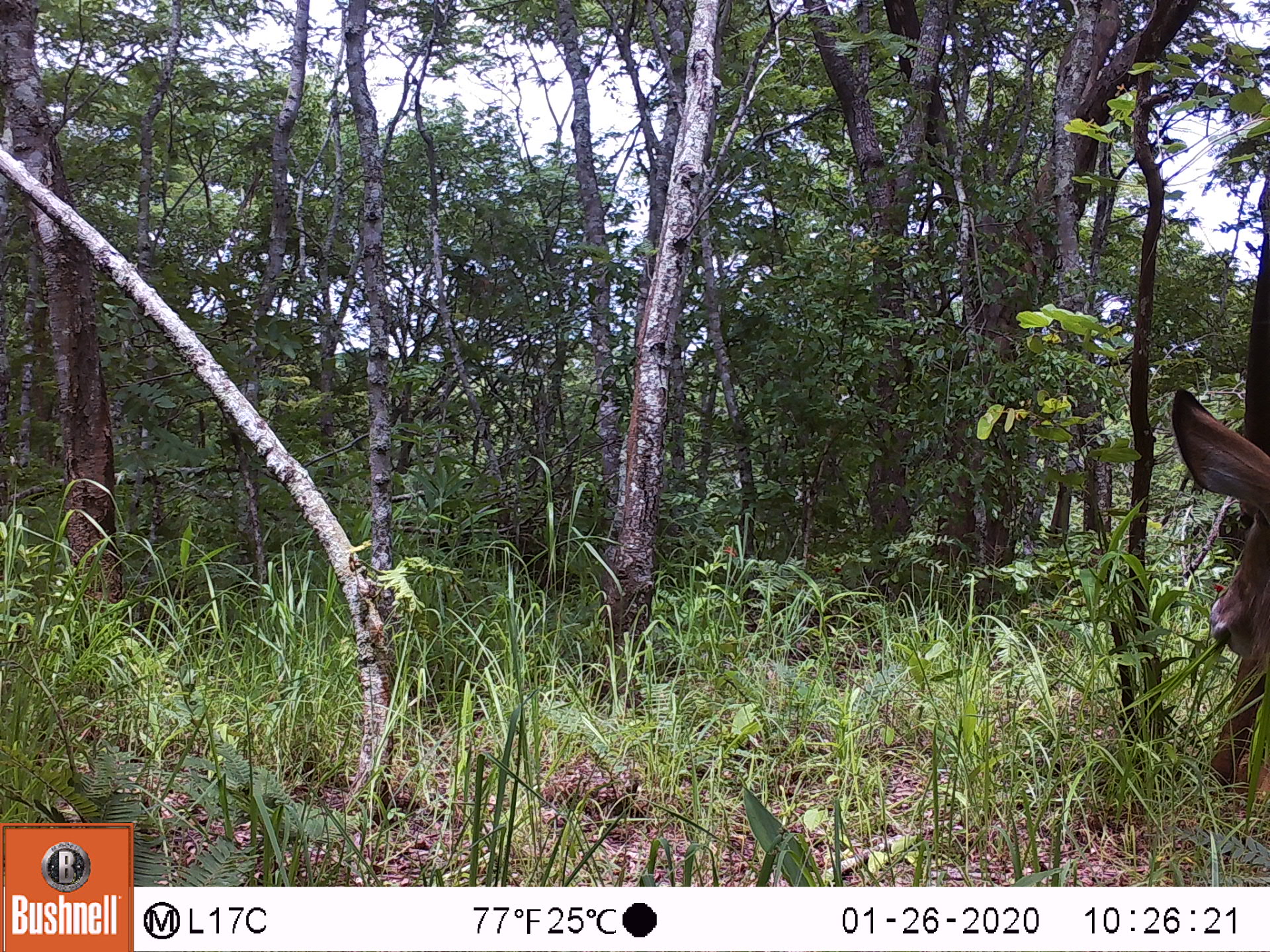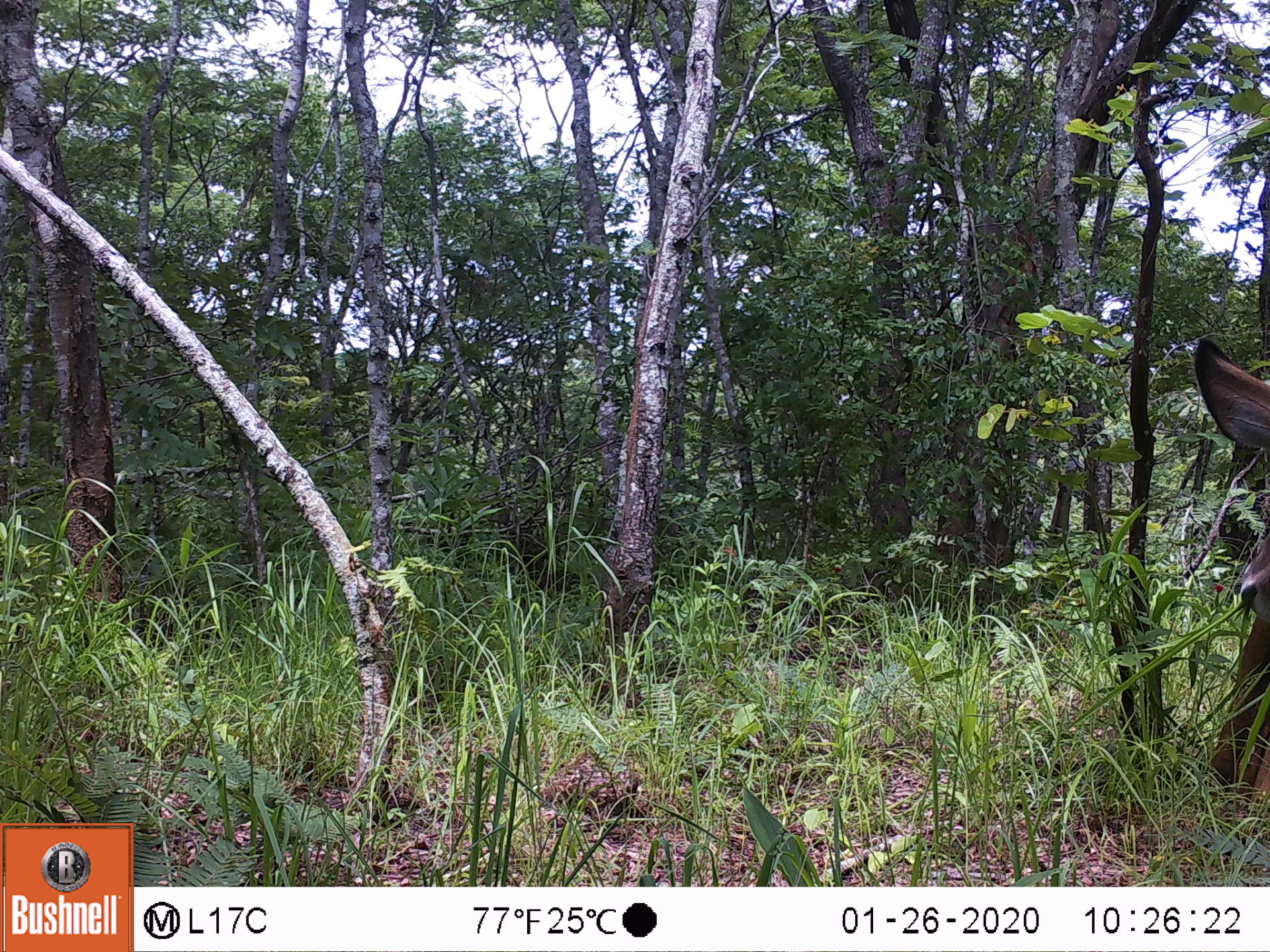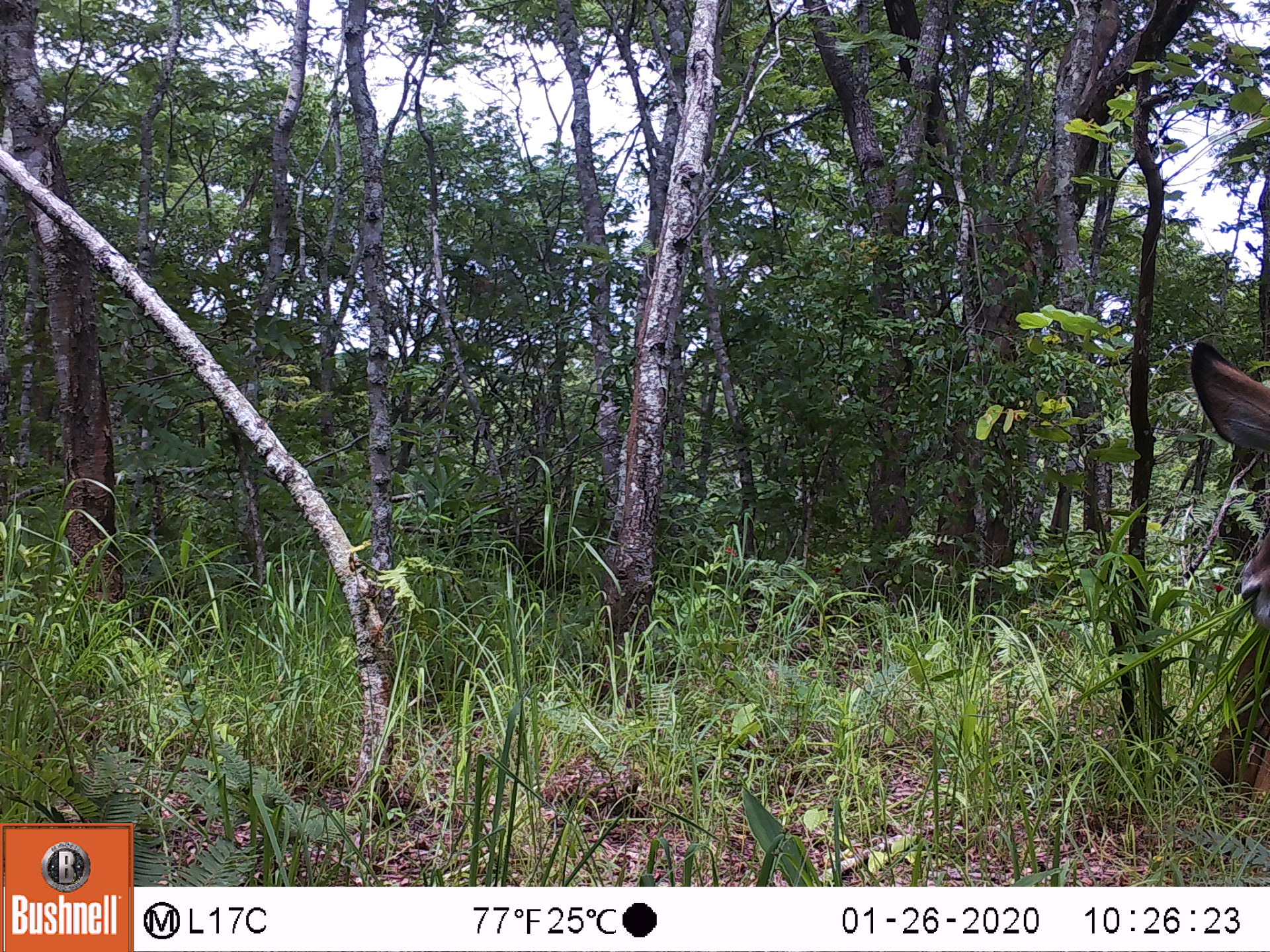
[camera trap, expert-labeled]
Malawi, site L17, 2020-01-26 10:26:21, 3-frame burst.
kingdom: Animalia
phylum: Chordata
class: Mammalia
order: Artiodactyla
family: Bovidae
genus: Kobus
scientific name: Kobus ellipsiprymnus ellipsiprymnus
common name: common waterbuck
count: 1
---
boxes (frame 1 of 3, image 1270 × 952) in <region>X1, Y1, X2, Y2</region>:
common waterbuck: <region>1175, 256, 1265, 671</region>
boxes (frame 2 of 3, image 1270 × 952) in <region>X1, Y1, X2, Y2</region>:
common waterbuck: <region>1191, 343, 1267, 792</region>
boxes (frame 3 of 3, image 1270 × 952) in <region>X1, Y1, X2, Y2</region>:
common waterbuck: <region>1181, 338, 1262, 651</region>